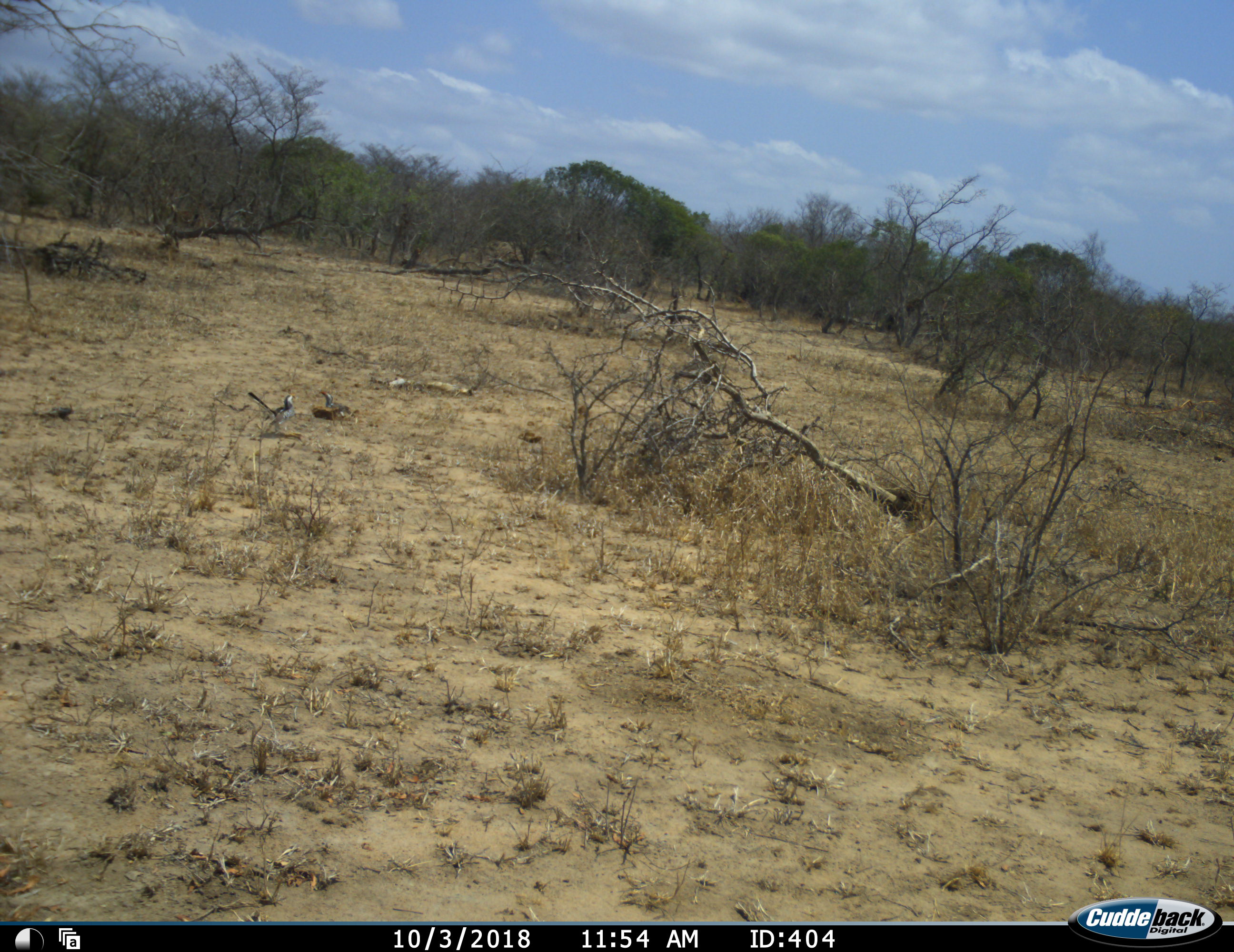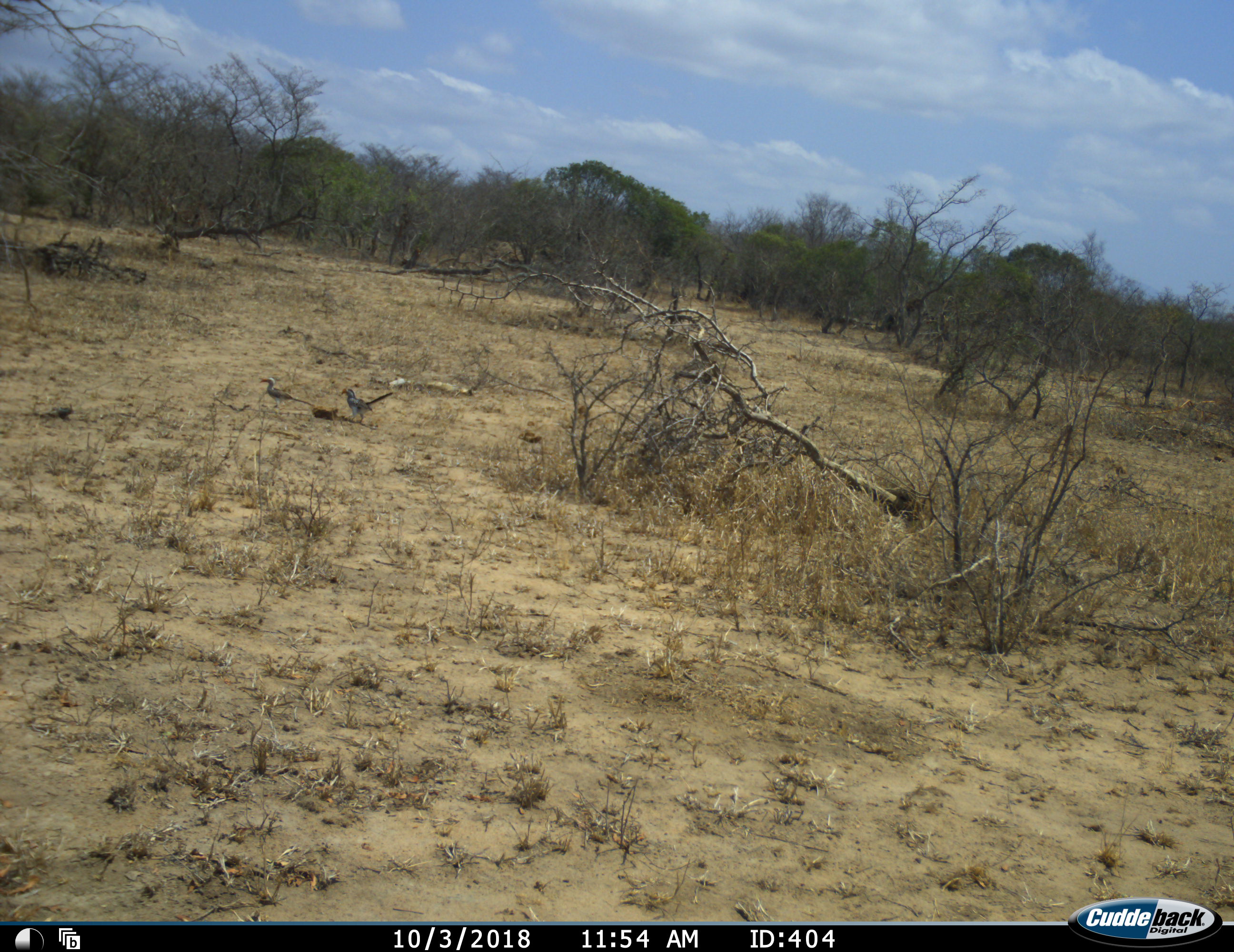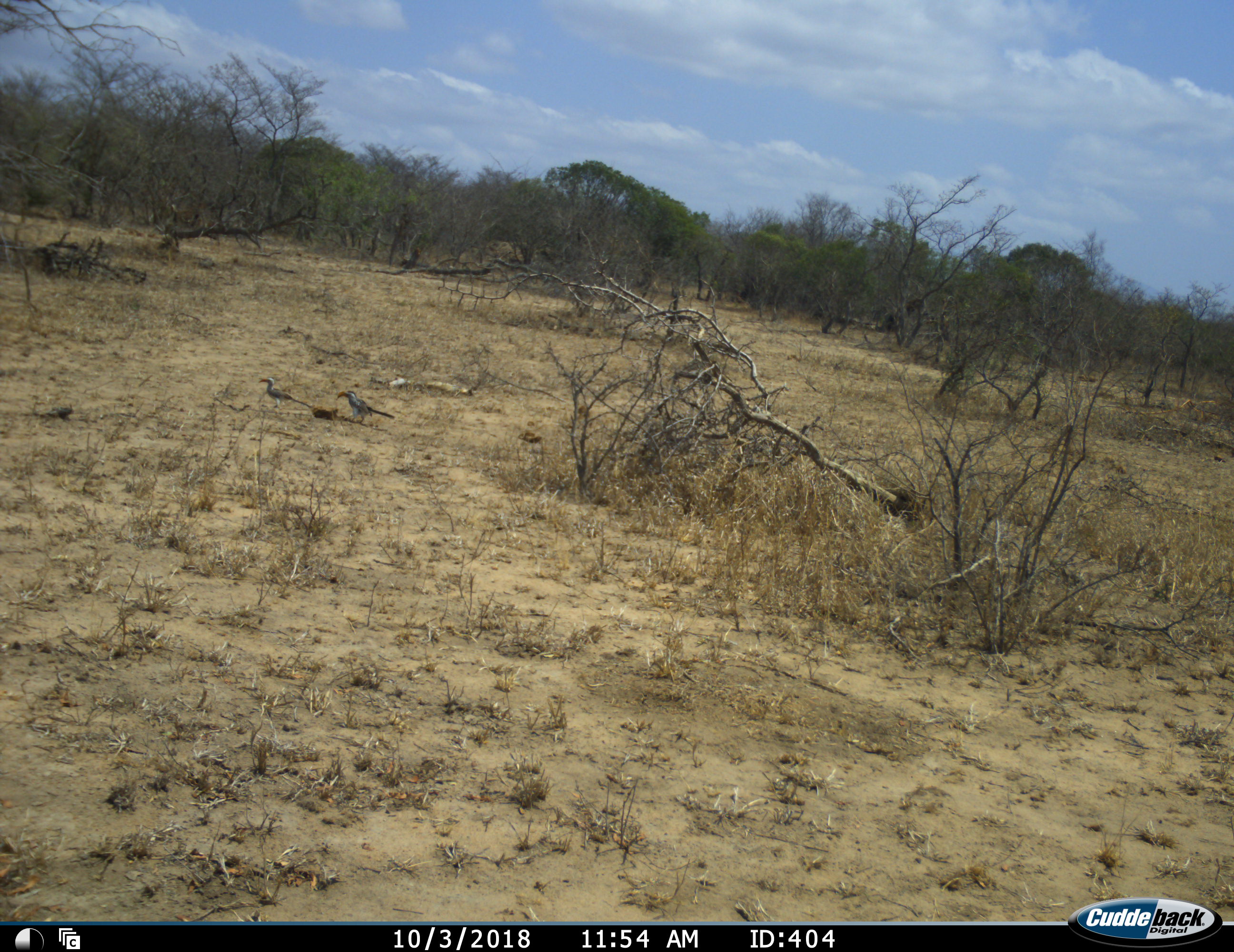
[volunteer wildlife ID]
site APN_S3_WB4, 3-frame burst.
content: unidentified animal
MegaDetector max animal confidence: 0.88